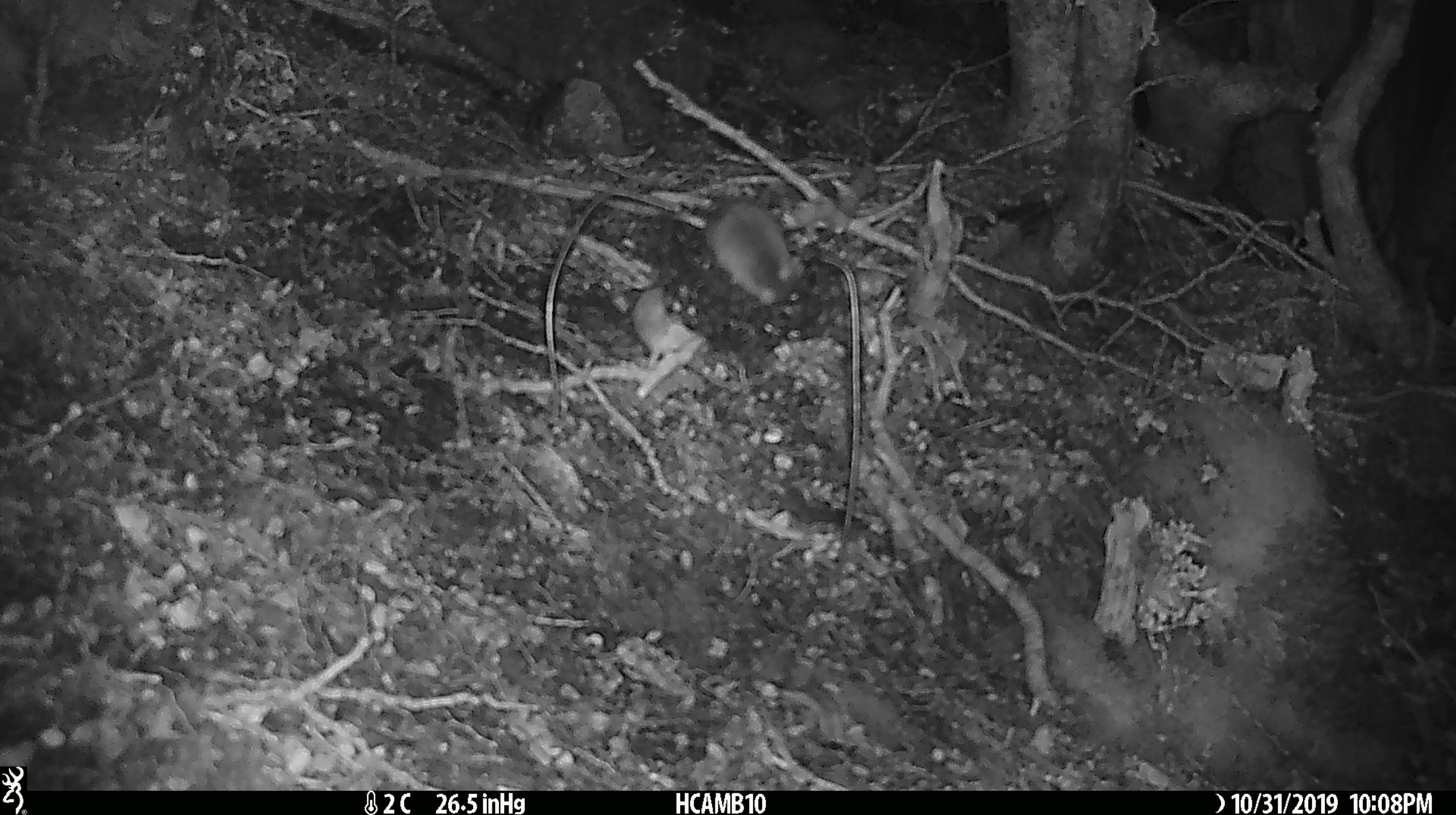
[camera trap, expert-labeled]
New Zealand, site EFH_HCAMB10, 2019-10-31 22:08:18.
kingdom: Animalia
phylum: Chordata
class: Mammalia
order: Rodentia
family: Muridae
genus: Mus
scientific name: Mus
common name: mouse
Mouse (Mus).